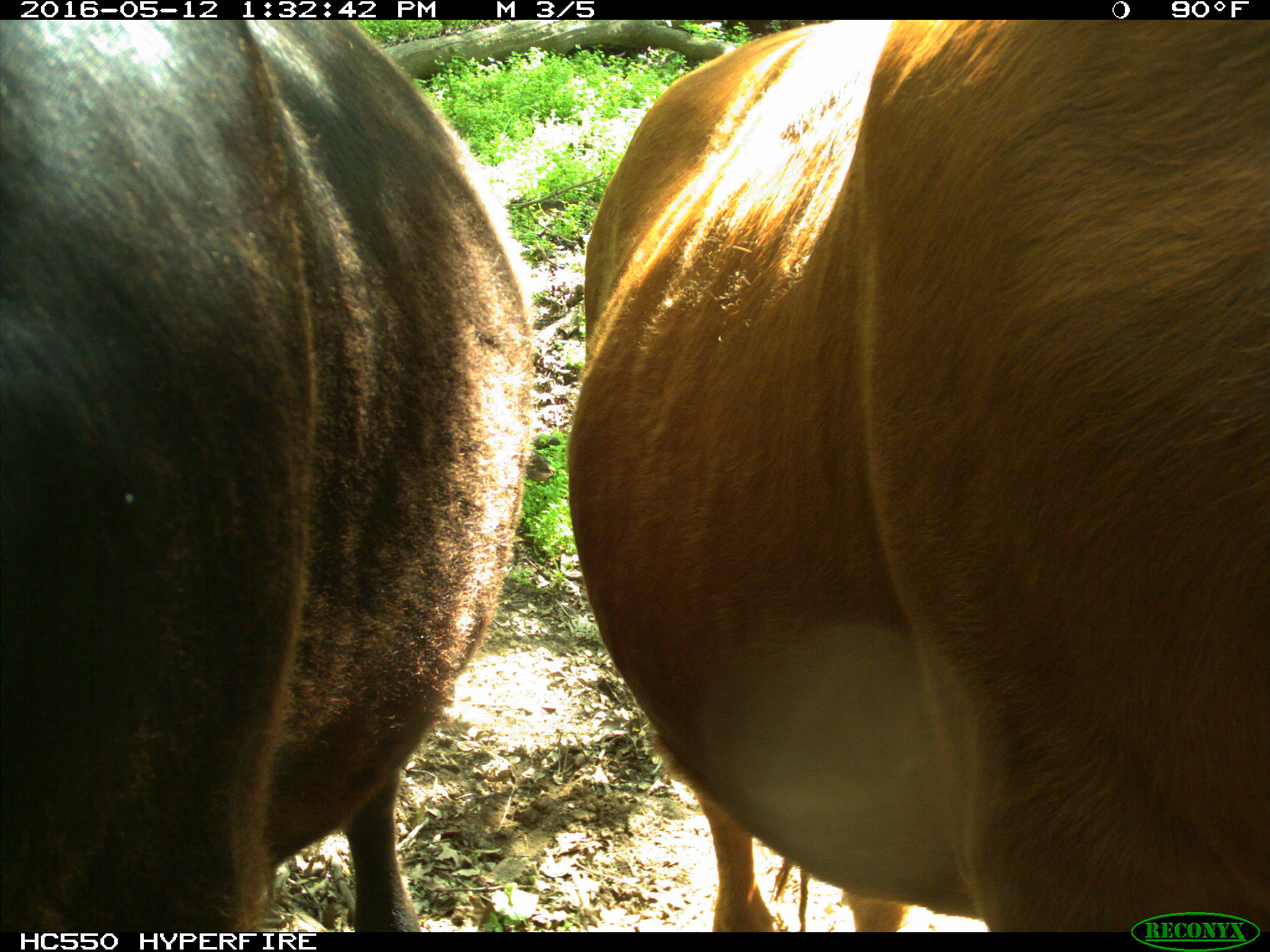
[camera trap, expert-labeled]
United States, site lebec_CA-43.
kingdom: Animalia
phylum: Chordata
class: Mammalia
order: Artiodactyla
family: Bovidae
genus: Bos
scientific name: Bos taurus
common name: domestic cow